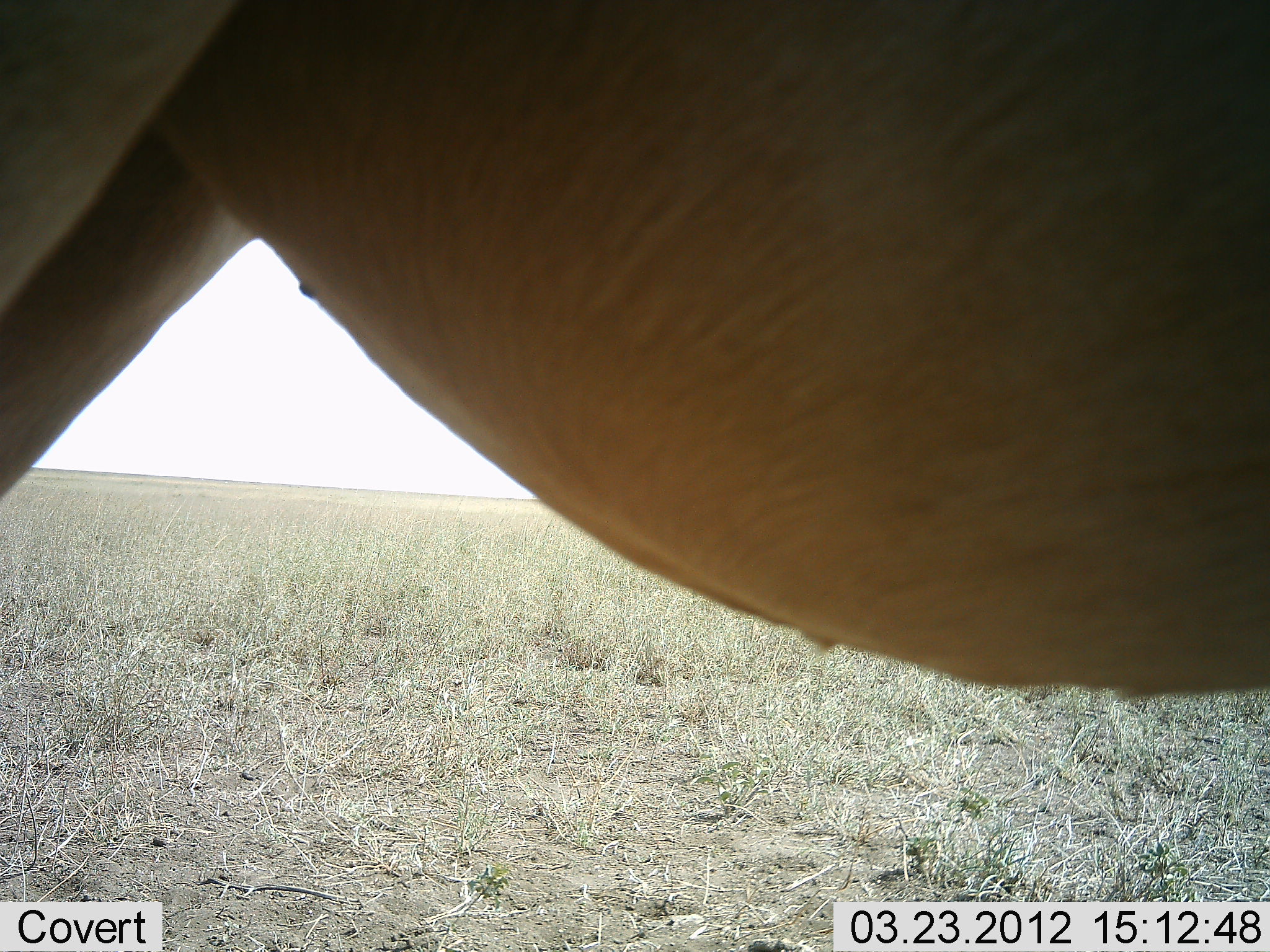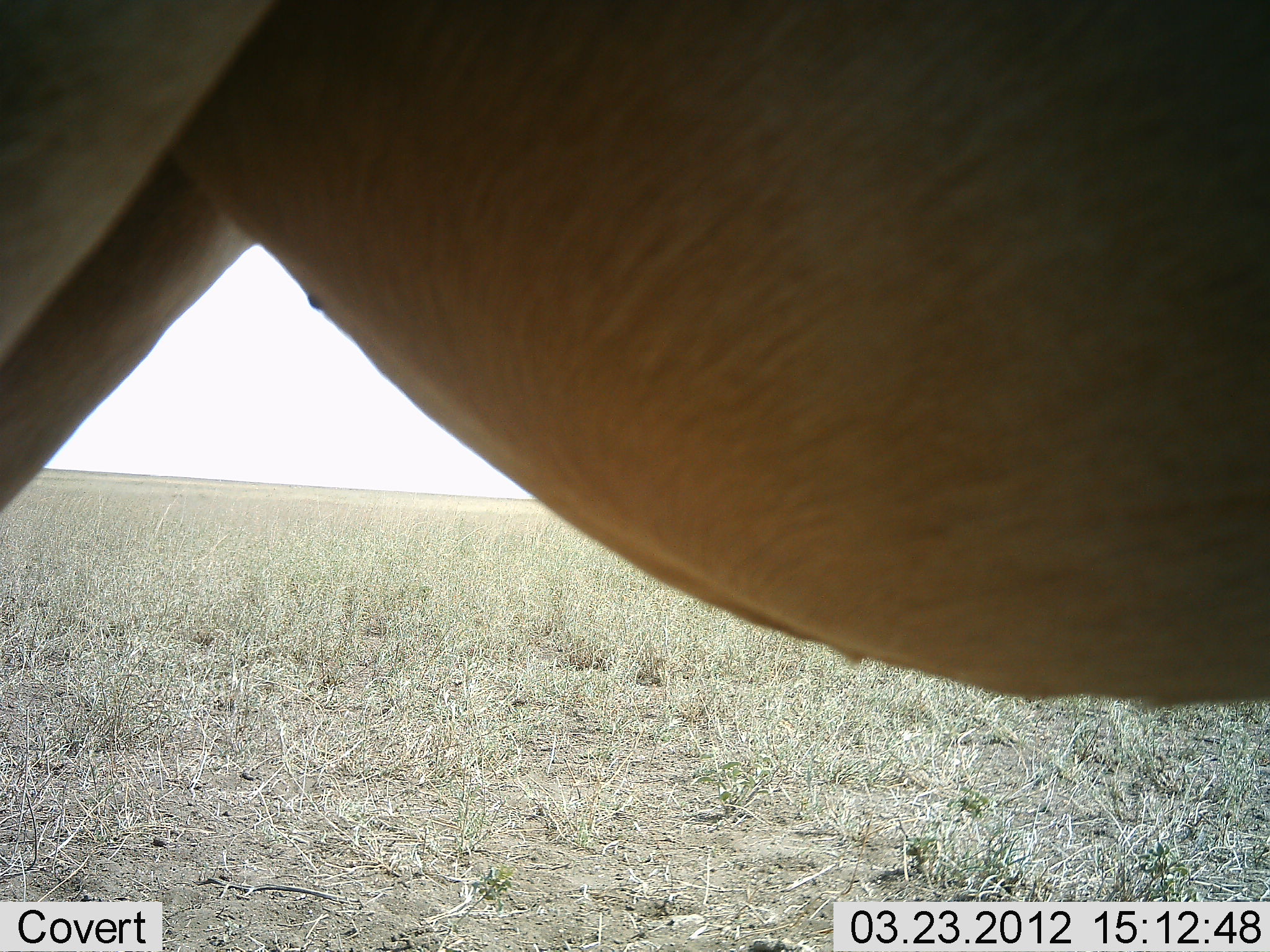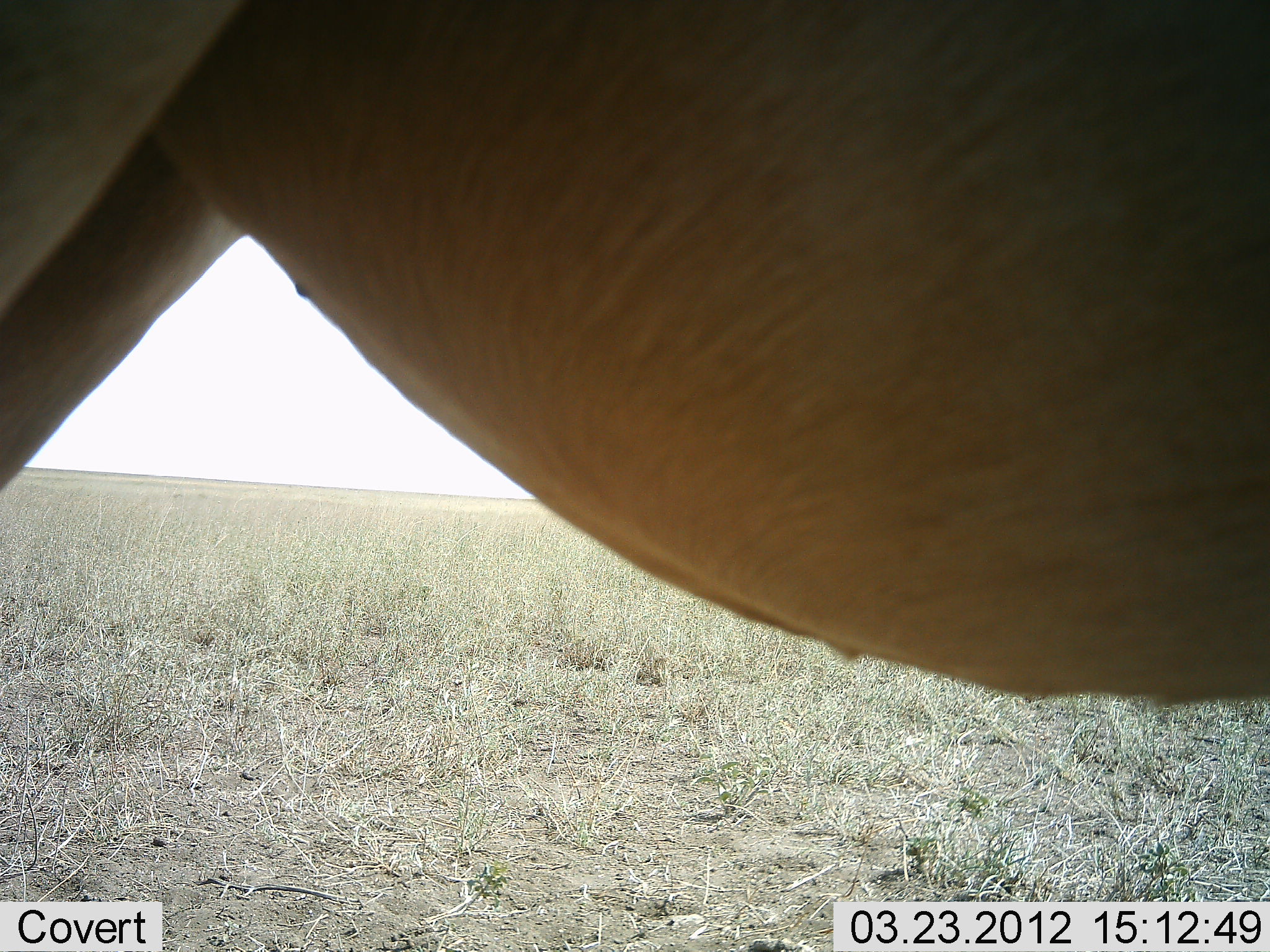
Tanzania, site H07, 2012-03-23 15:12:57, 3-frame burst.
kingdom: Animalia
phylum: Chordata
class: Mammalia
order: Artiodactyla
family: Bovidae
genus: Alcelaphus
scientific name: Alcelaphus buselaphus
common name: hartebeest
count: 1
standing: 100%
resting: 0%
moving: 0%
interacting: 0%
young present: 0%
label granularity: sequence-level